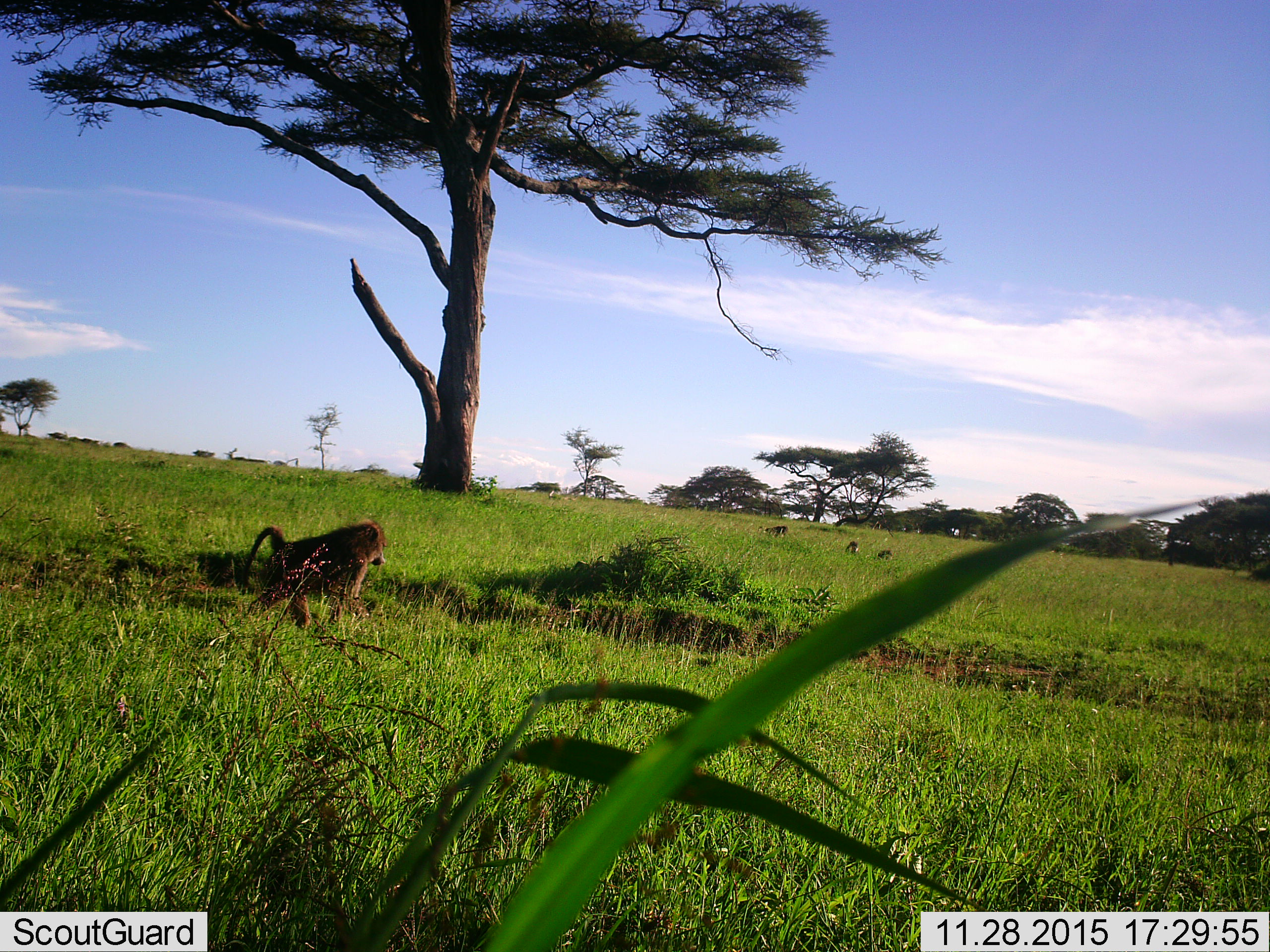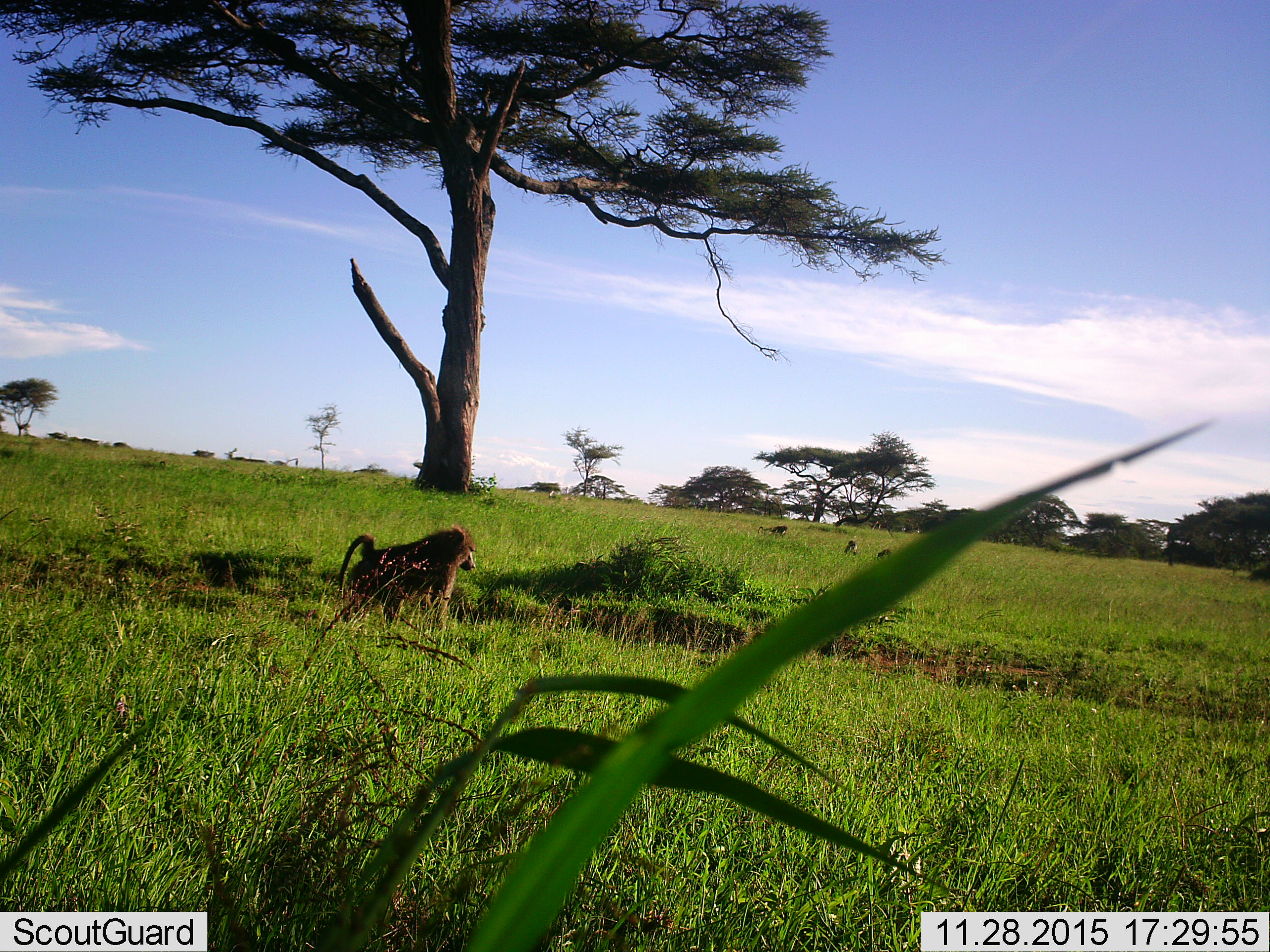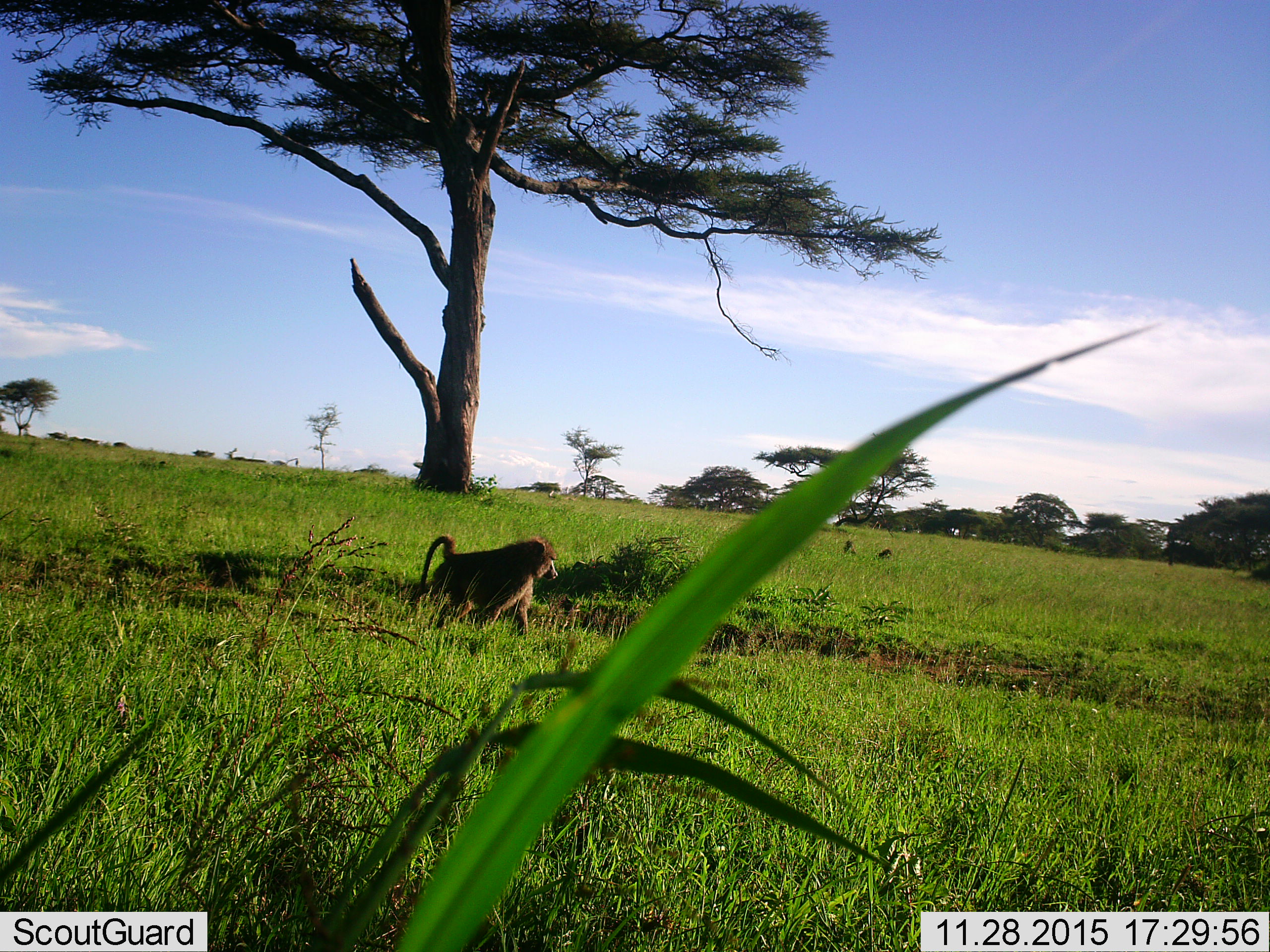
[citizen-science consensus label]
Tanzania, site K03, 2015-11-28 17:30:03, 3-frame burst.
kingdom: Animalia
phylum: Chordata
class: Mammalia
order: Primates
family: Cercopithecidae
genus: Papio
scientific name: Papio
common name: baboon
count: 4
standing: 17%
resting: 17%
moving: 100%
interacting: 0%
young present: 17%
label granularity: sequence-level